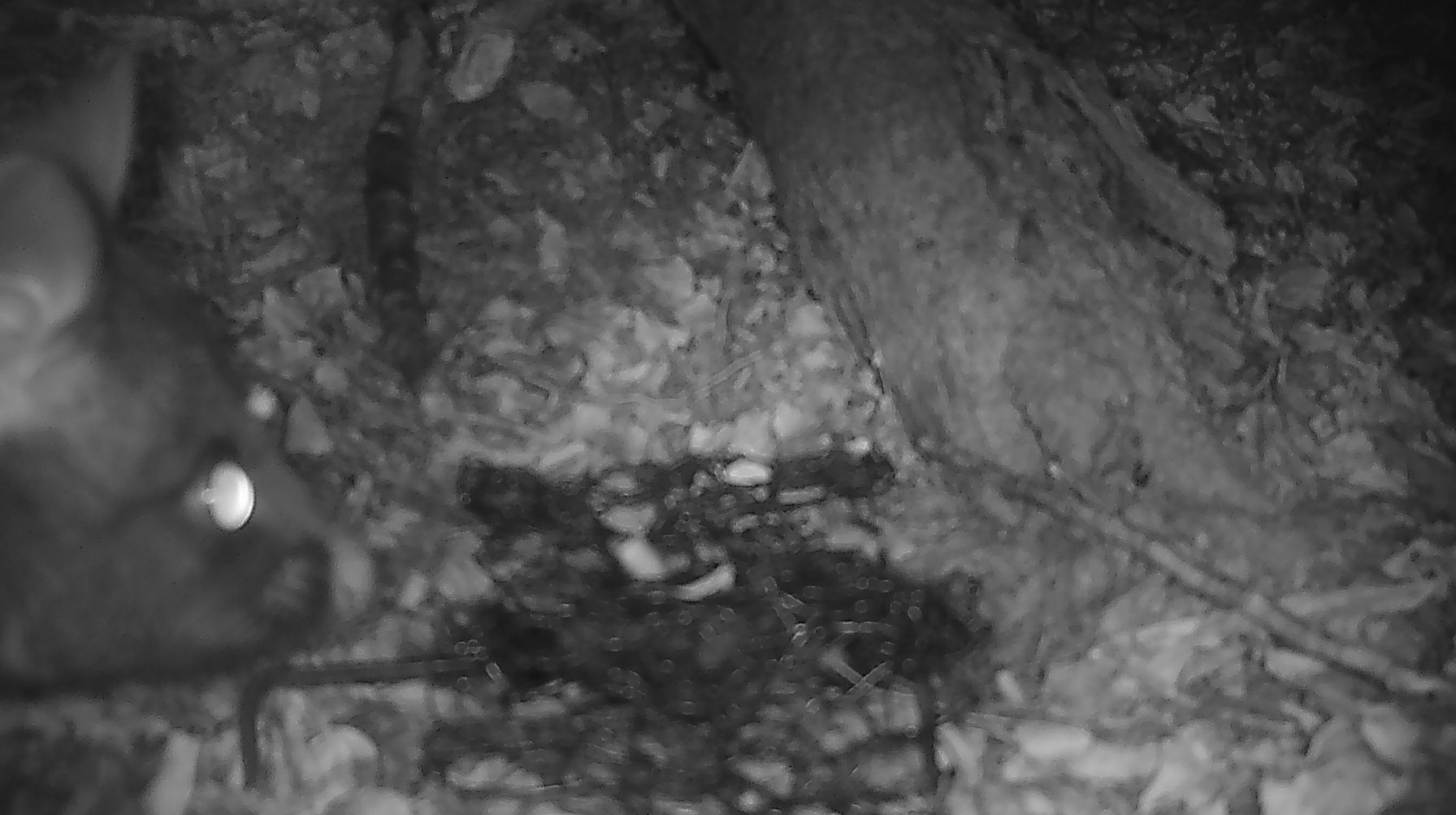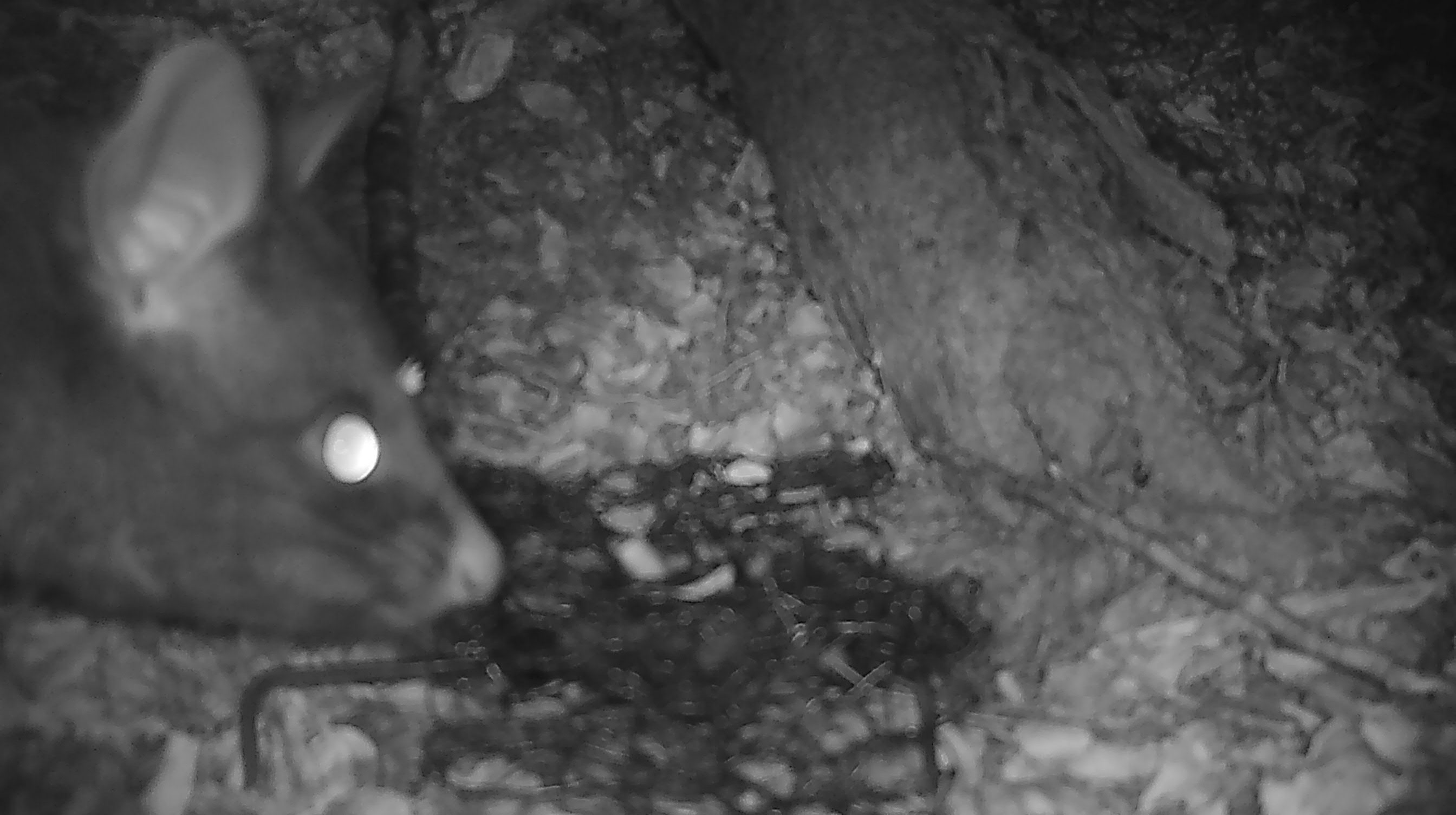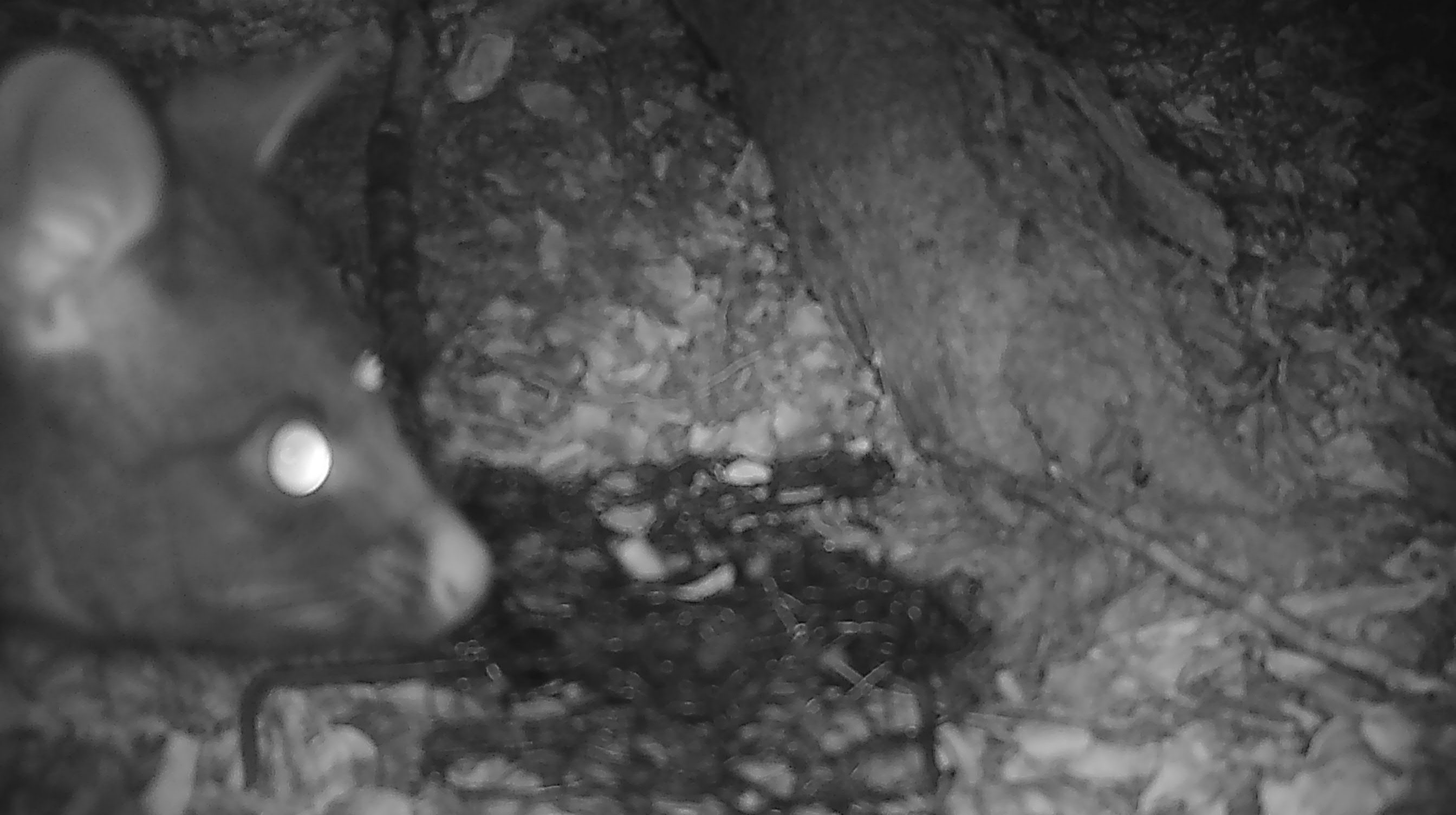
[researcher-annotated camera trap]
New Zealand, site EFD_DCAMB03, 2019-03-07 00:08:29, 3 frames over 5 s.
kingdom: Animalia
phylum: Chordata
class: Mammalia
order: Diprotodontia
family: Phalangeridae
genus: Trichosurus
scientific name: Trichosurus vulpecula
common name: common brushtail possum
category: possum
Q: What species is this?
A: Possum (common brushtail possum) (Trichosurus vulpecula).